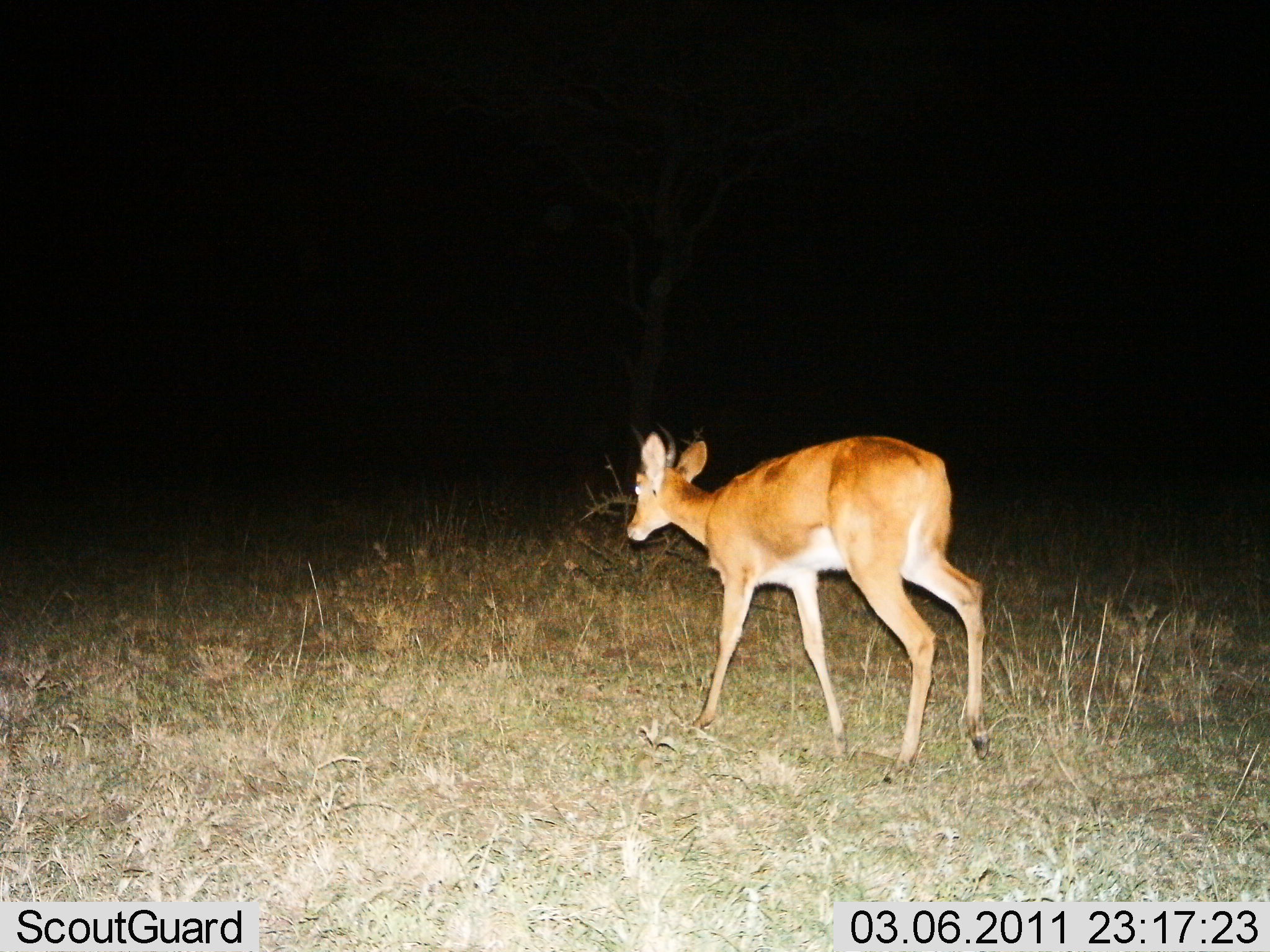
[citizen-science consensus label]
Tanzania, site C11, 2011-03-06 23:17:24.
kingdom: Animalia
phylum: Chordata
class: Mammalia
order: Artiodactyla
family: Bovidae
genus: Redunca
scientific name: Redunca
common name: reedbuck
Reedbuck (Redunca), count 1. Behavior (volunteer vote fractions): standing 36%, resting 0%, moving 64%, interacting 0%. Young present (vote fraction): 0%. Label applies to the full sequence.